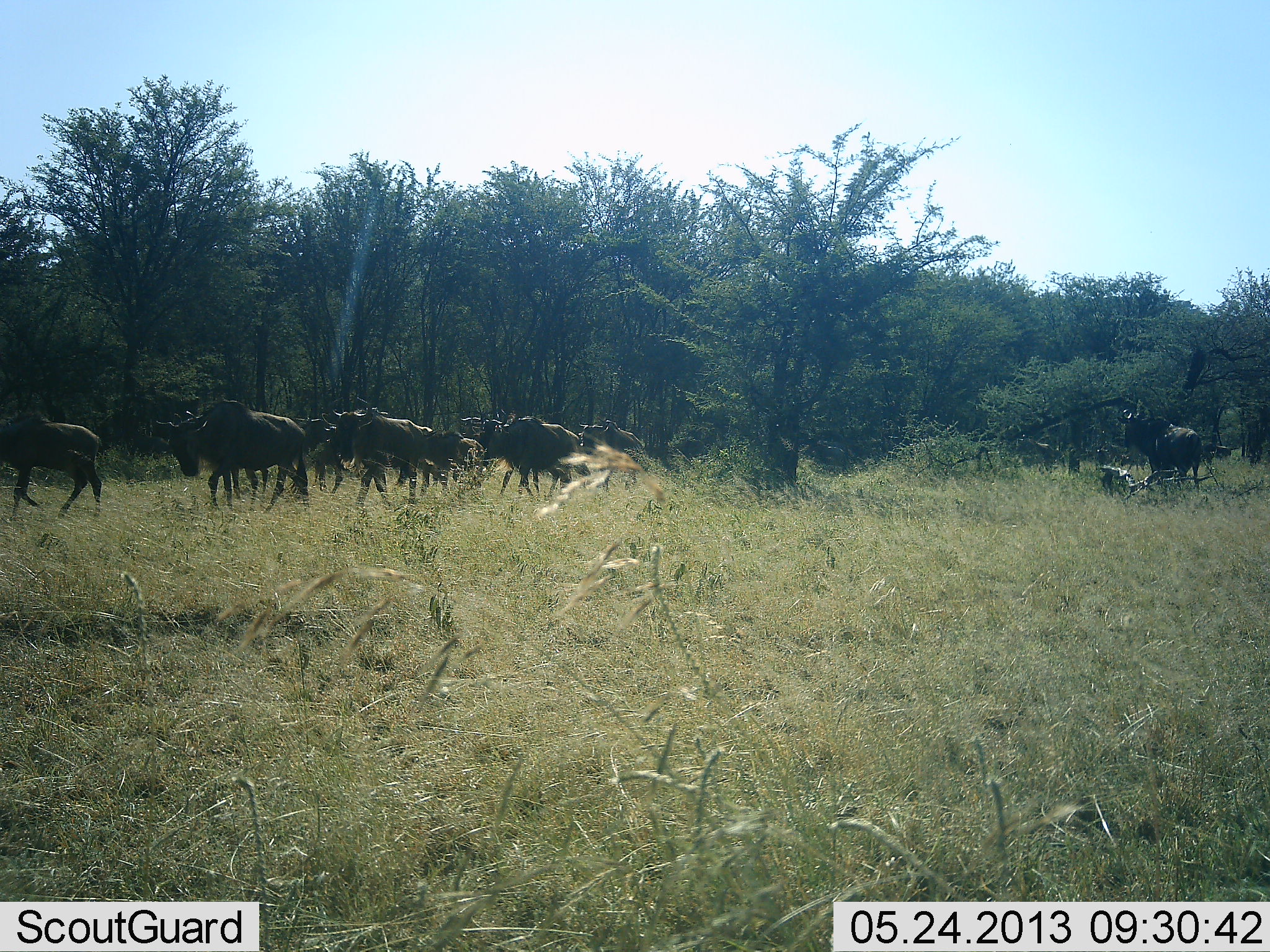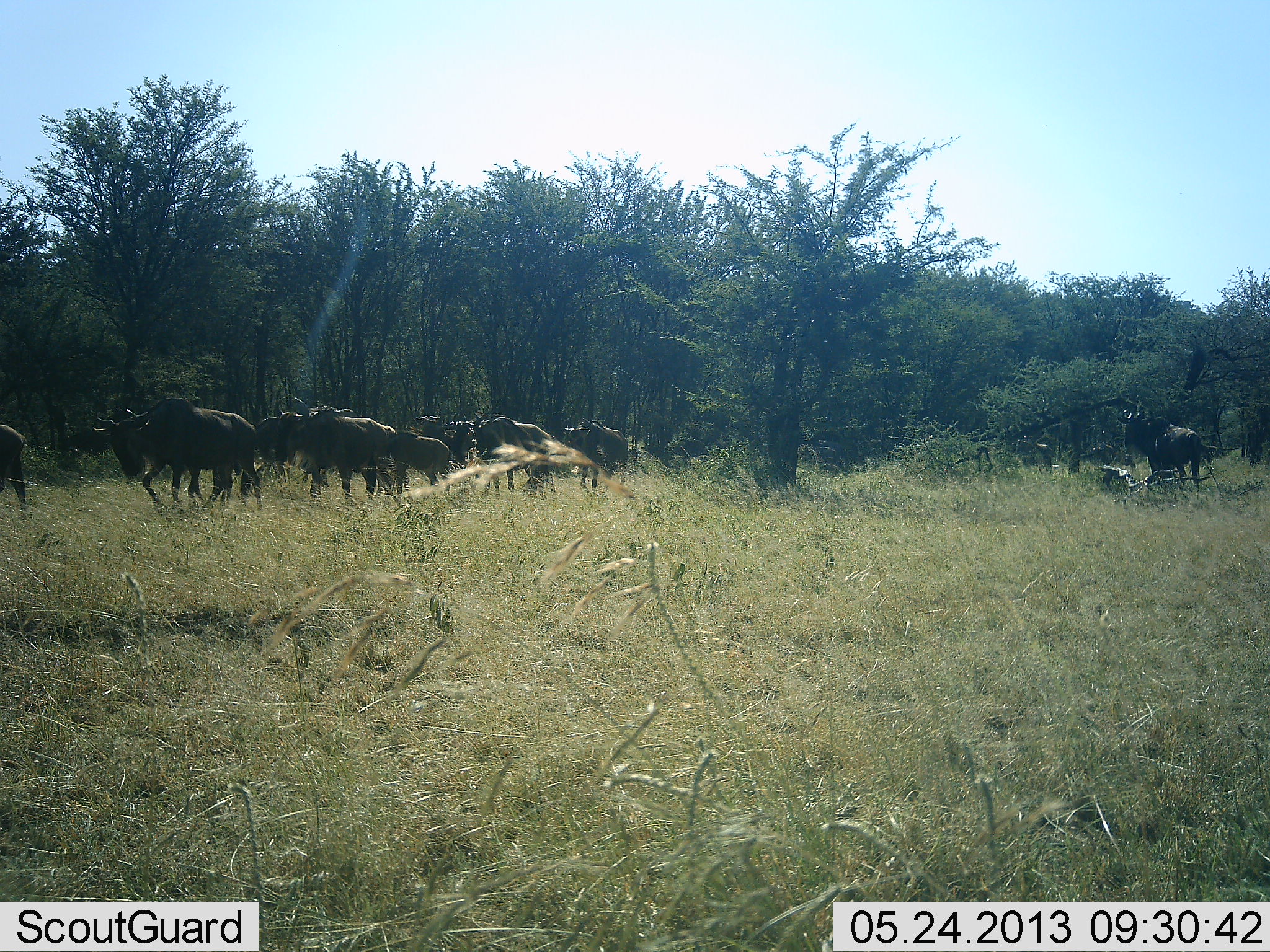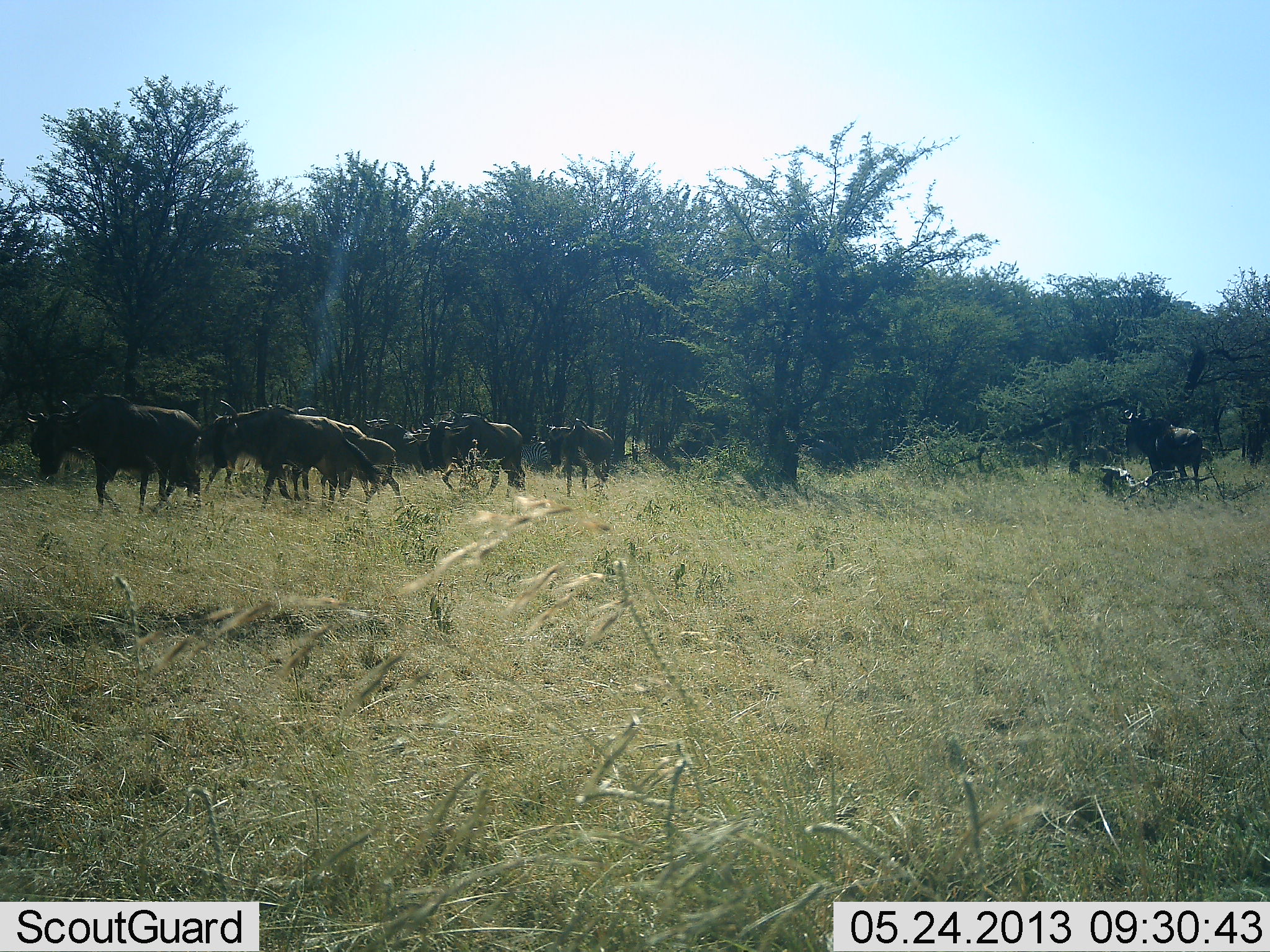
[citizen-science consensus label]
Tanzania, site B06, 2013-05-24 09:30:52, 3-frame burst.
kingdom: Animalia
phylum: Chordata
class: Mammalia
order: Artiodactyla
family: Bovidae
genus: Connochaetes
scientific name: Connochaetes taurinus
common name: blue wildebeest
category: wildebeest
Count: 11-50.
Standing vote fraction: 30%.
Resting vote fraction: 0%.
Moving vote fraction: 90%.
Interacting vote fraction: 10%.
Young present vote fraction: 20%.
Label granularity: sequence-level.